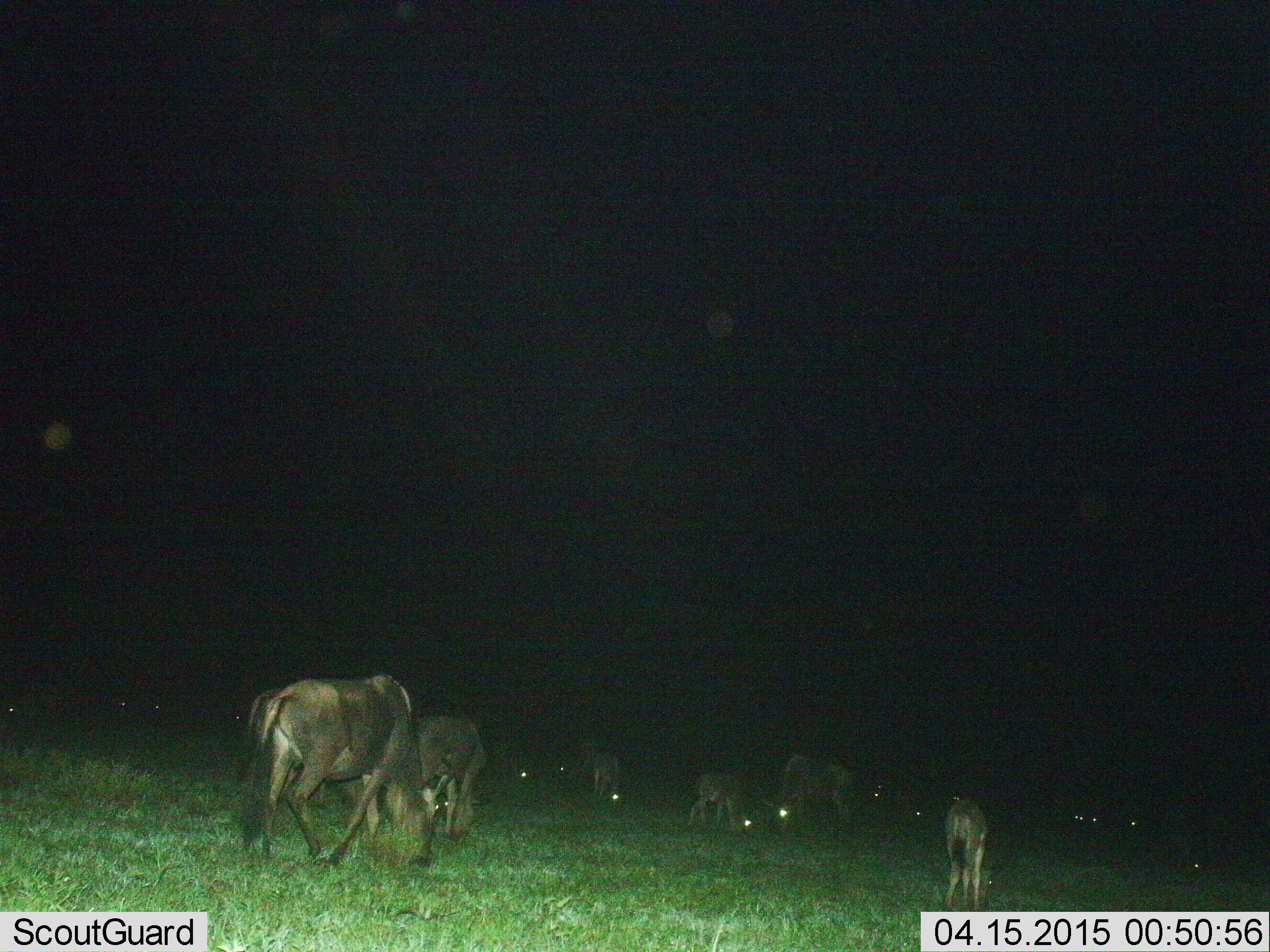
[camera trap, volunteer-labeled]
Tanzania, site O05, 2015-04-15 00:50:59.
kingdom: Animalia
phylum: Chordata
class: Mammalia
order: Artiodactyla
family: Bovidae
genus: Connochaetes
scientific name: Connochaetes taurinus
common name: blue wildebeest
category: wildebeest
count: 11-50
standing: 40%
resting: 20%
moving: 40%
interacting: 10%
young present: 60%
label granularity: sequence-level